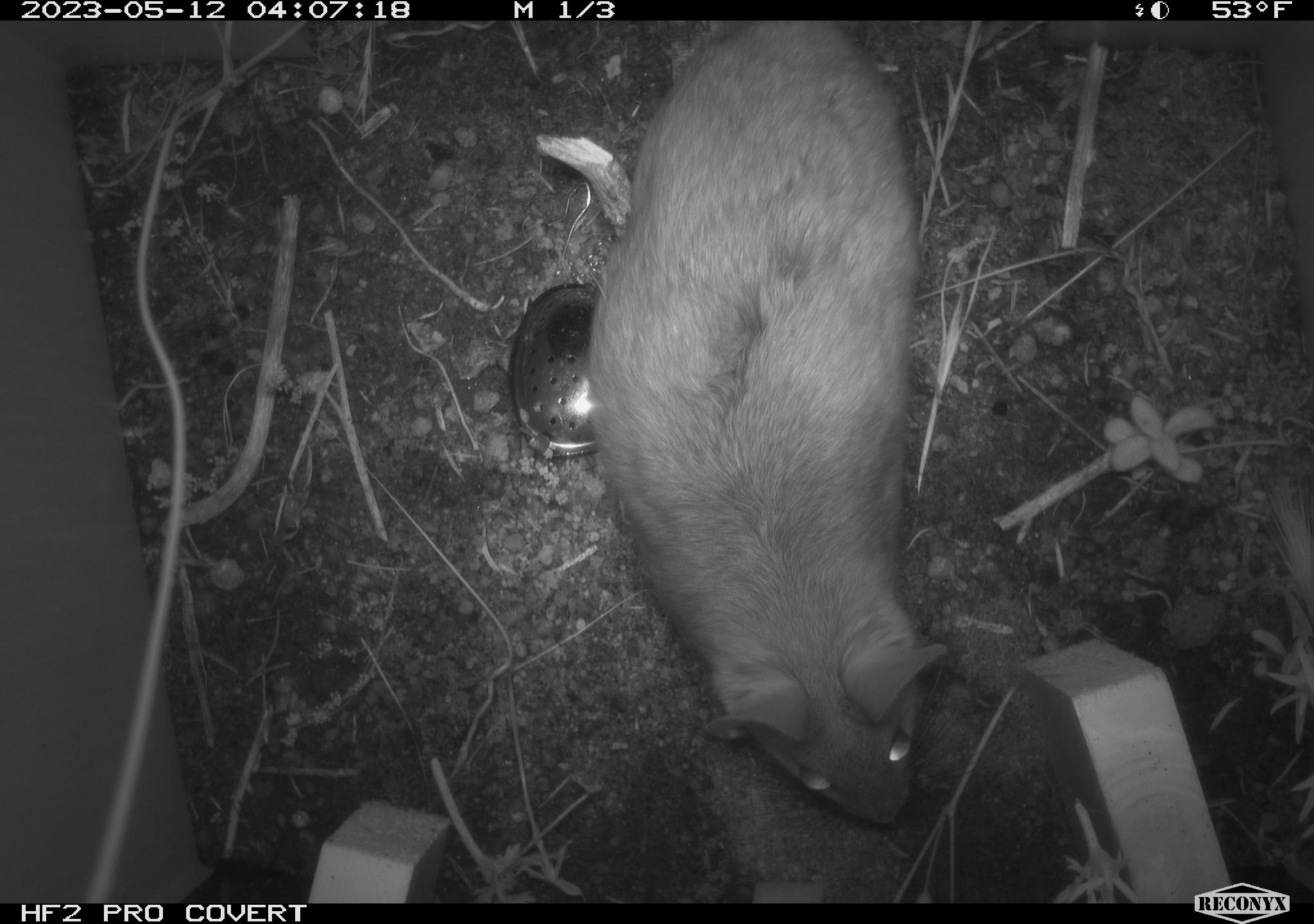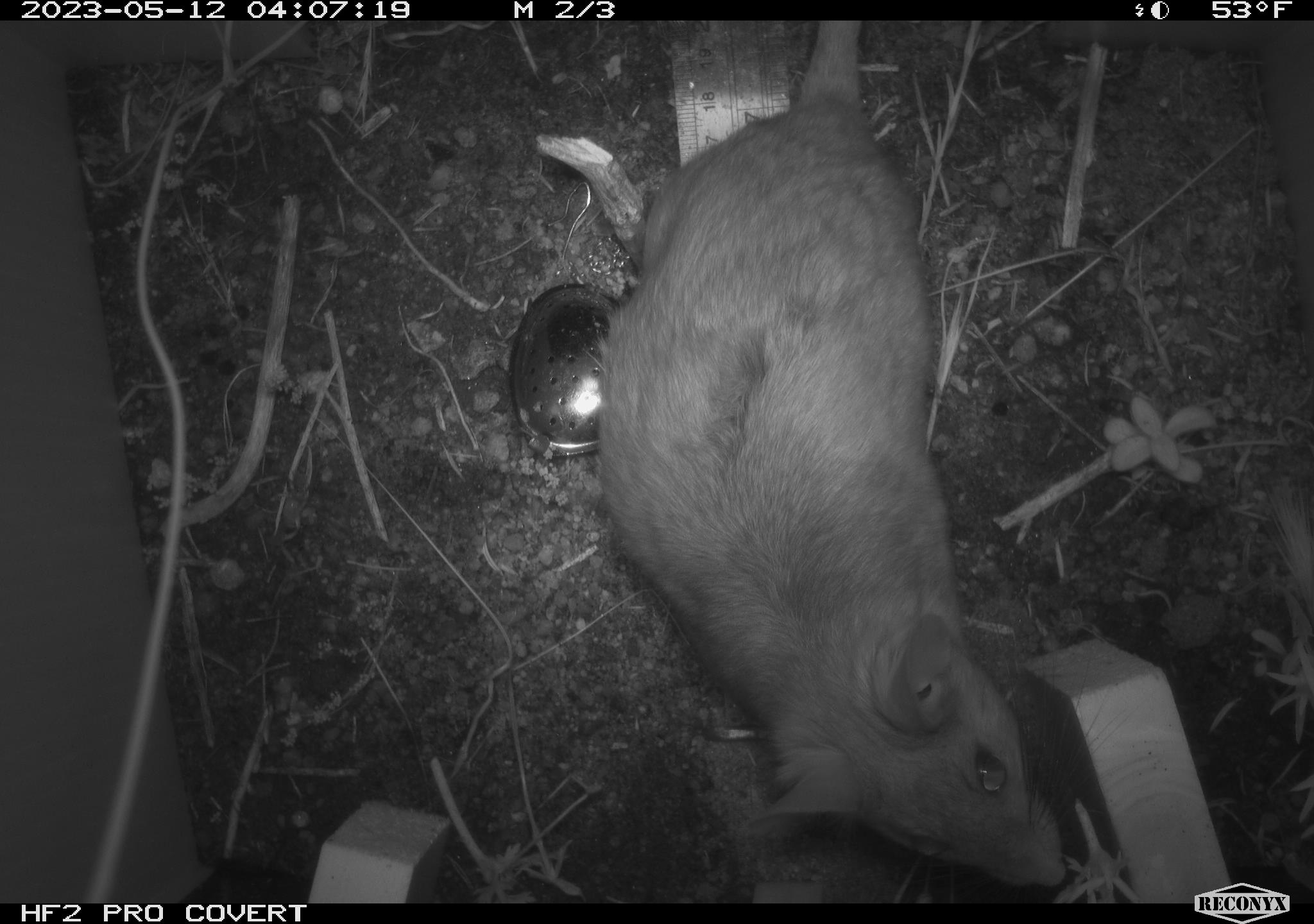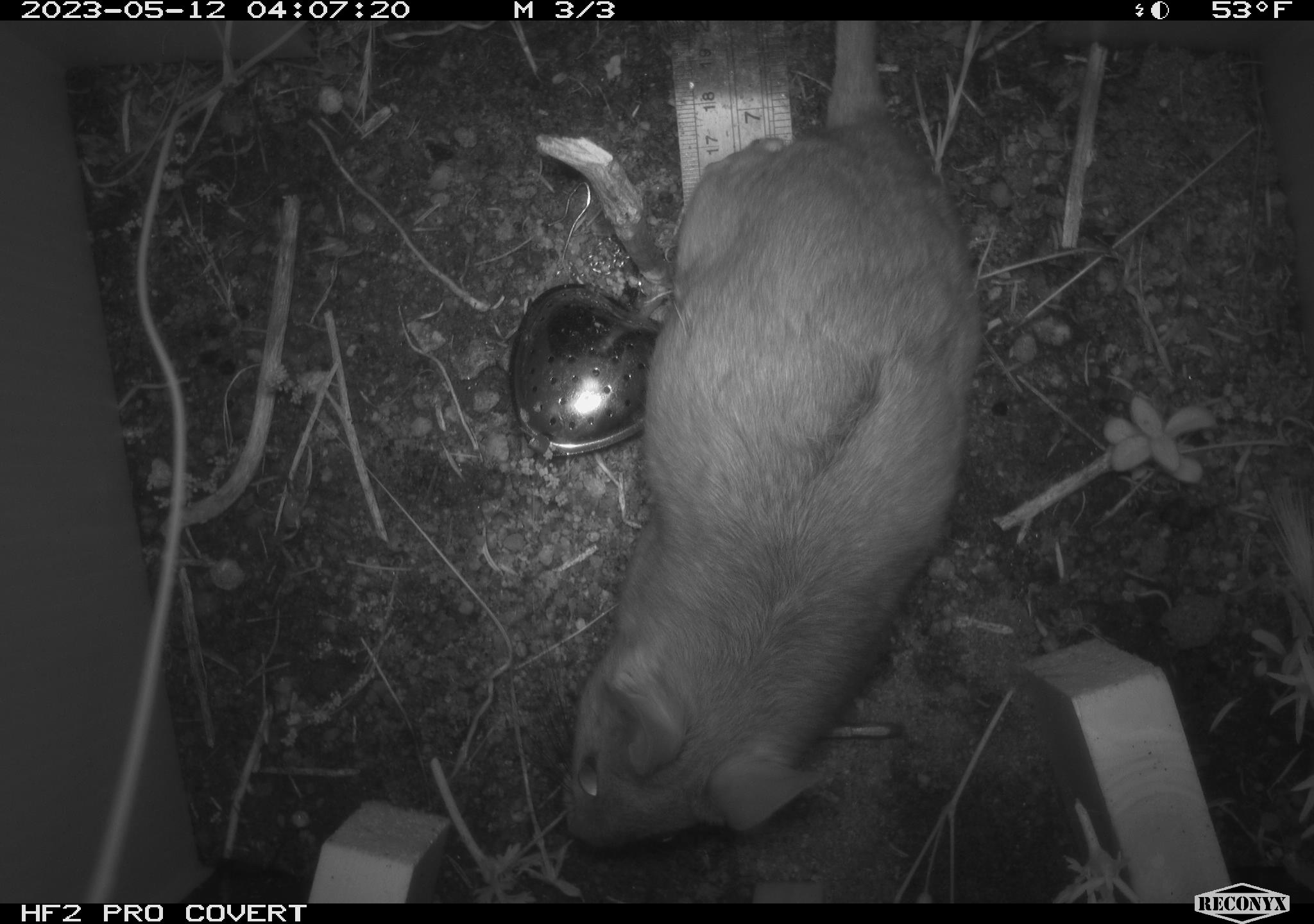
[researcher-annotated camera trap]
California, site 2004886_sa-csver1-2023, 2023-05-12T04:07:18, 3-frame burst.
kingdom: Animalia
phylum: Chordata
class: Mammalia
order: Rodentia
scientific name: Rodentia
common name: mouse species